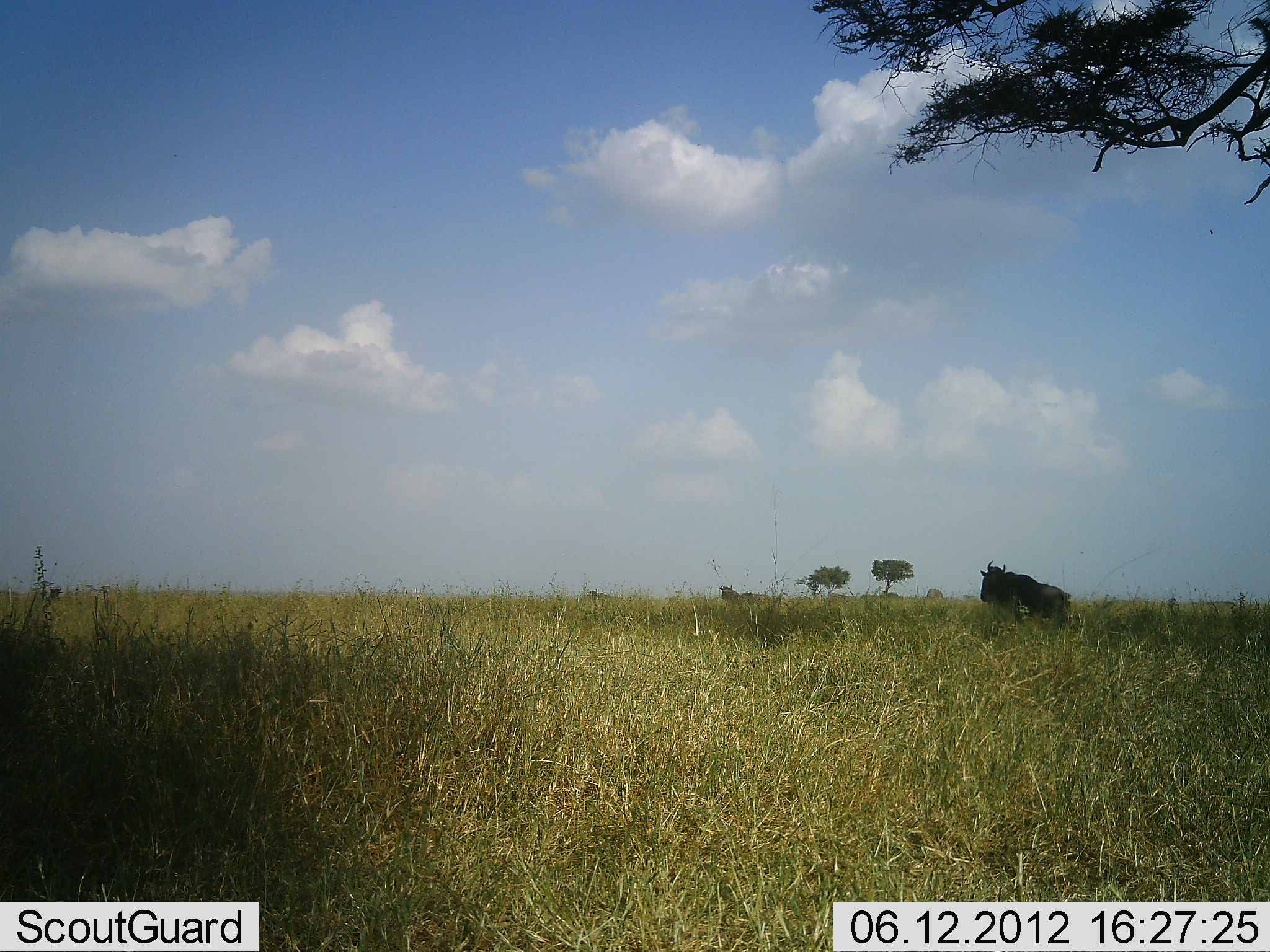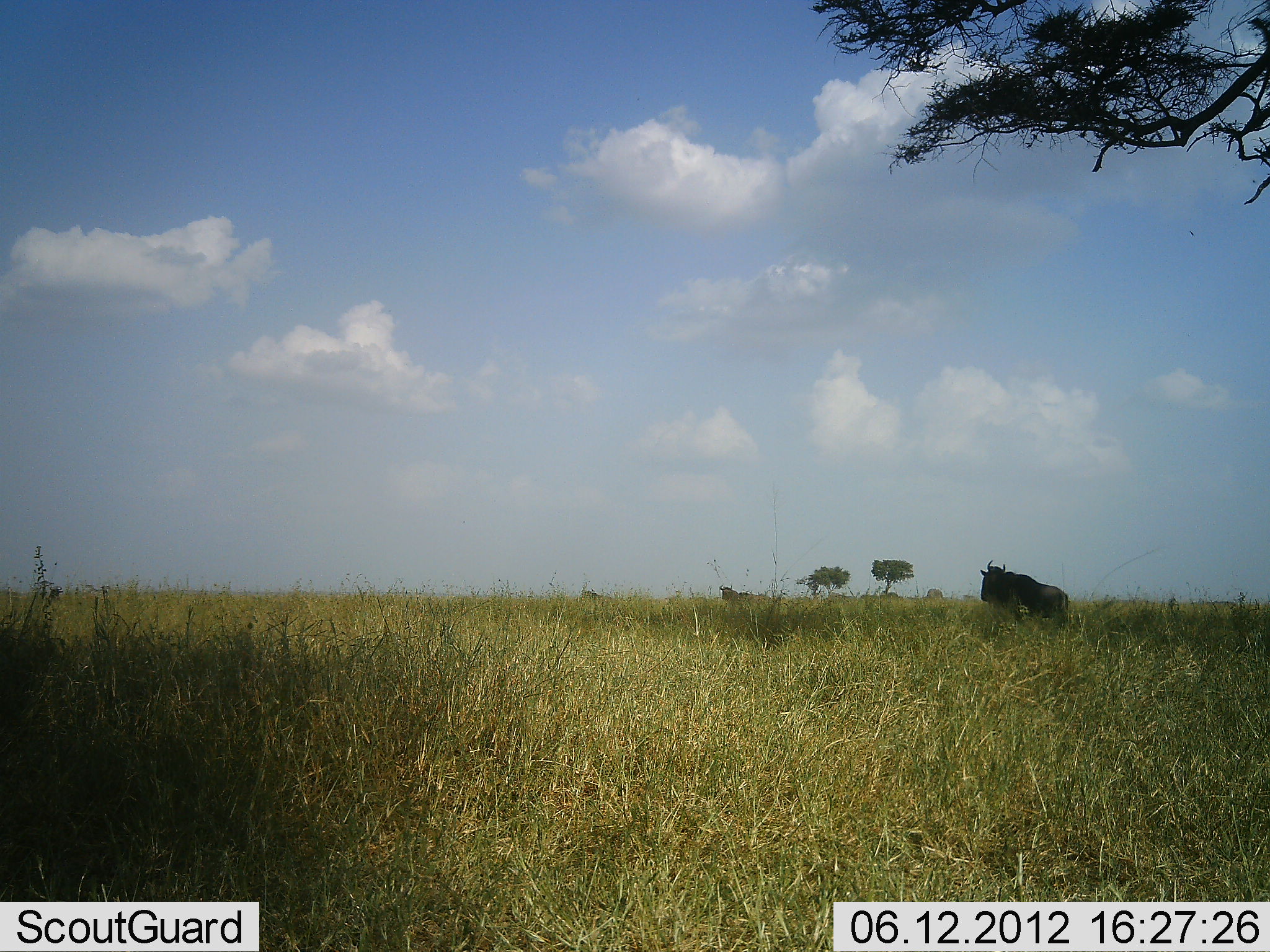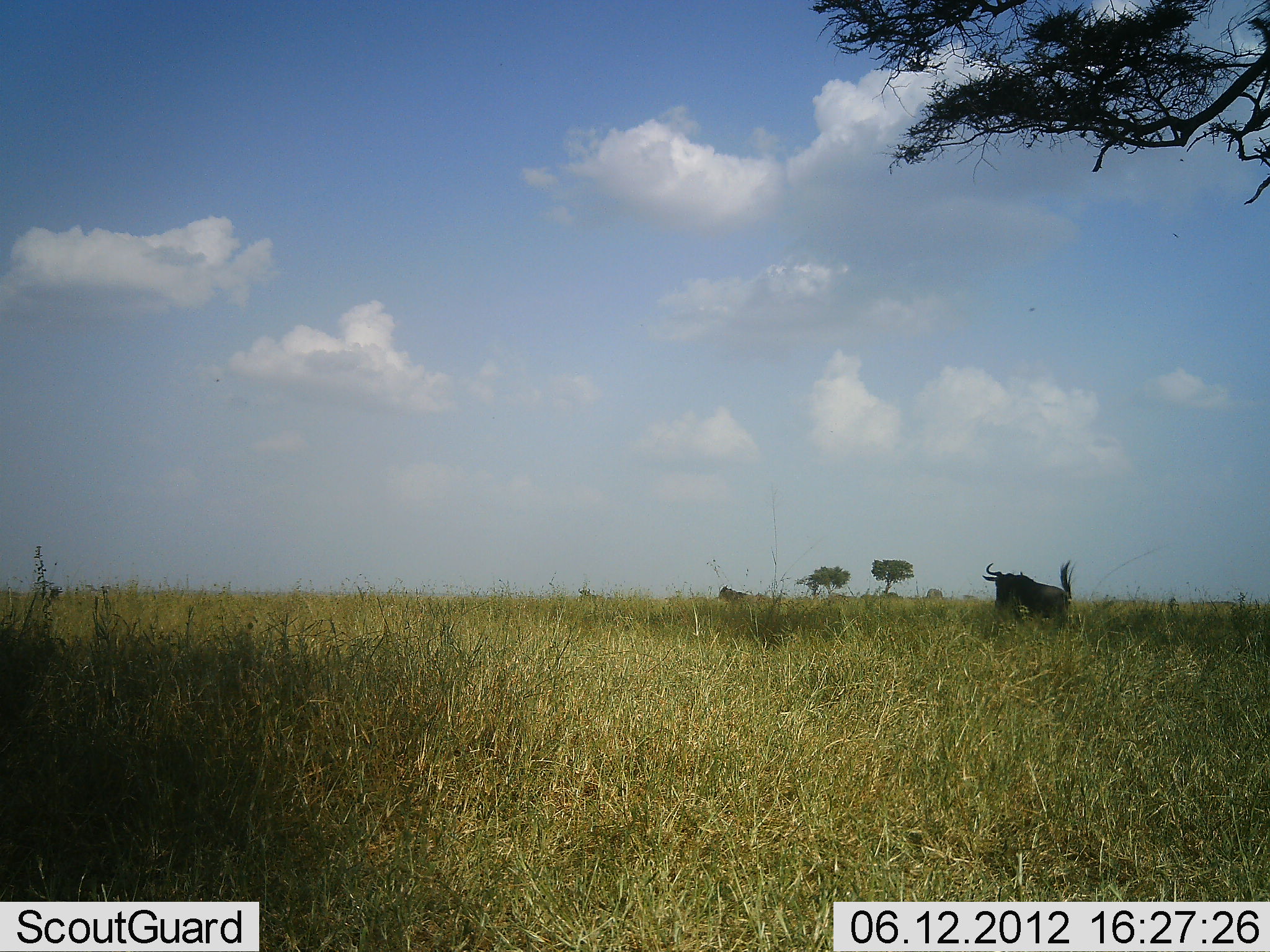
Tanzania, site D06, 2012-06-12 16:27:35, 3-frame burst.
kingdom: Animalia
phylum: Chordata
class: Mammalia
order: Artiodactyla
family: Bovidae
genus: Connochaetes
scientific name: Connochaetes taurinus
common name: blue wildebeest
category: wildebeest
Wildebeest (blue wildebeest) (Connochaetes taurinus), count 2. Behavior (volunteer vote fractions): standing 100%, resting 0%, moving 20%, interacting 0%. Young present (vote fraction): 0%. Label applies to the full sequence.